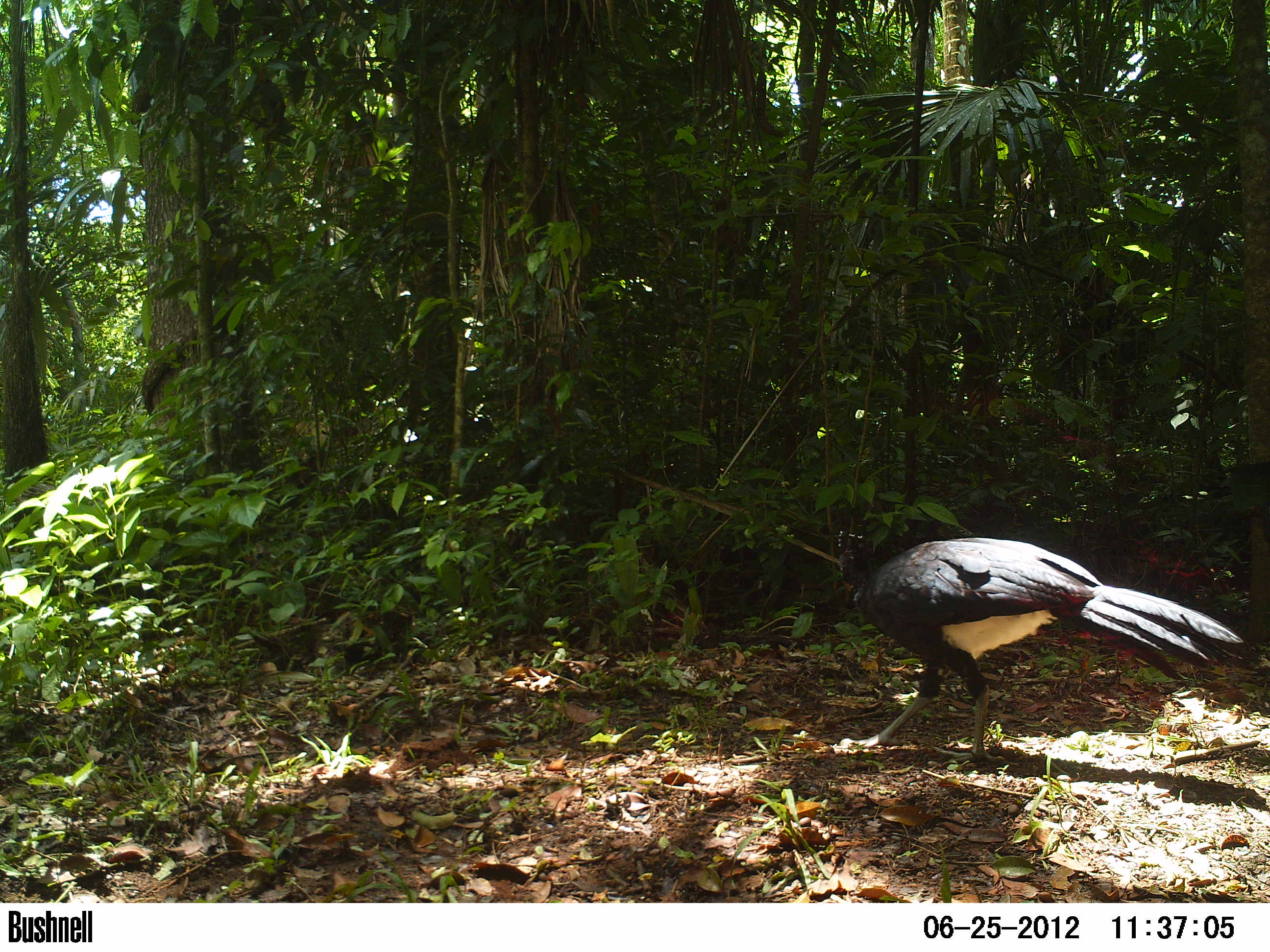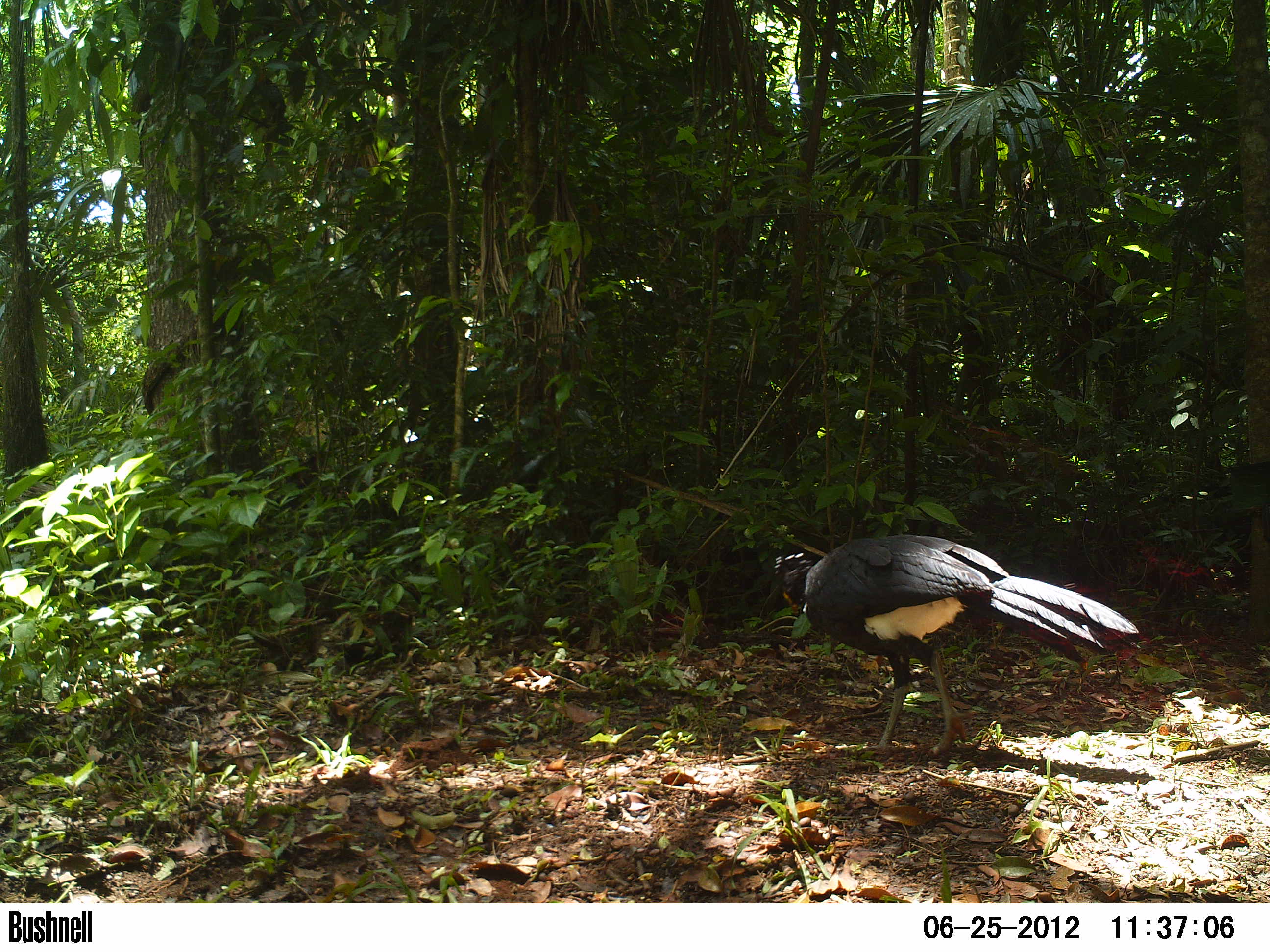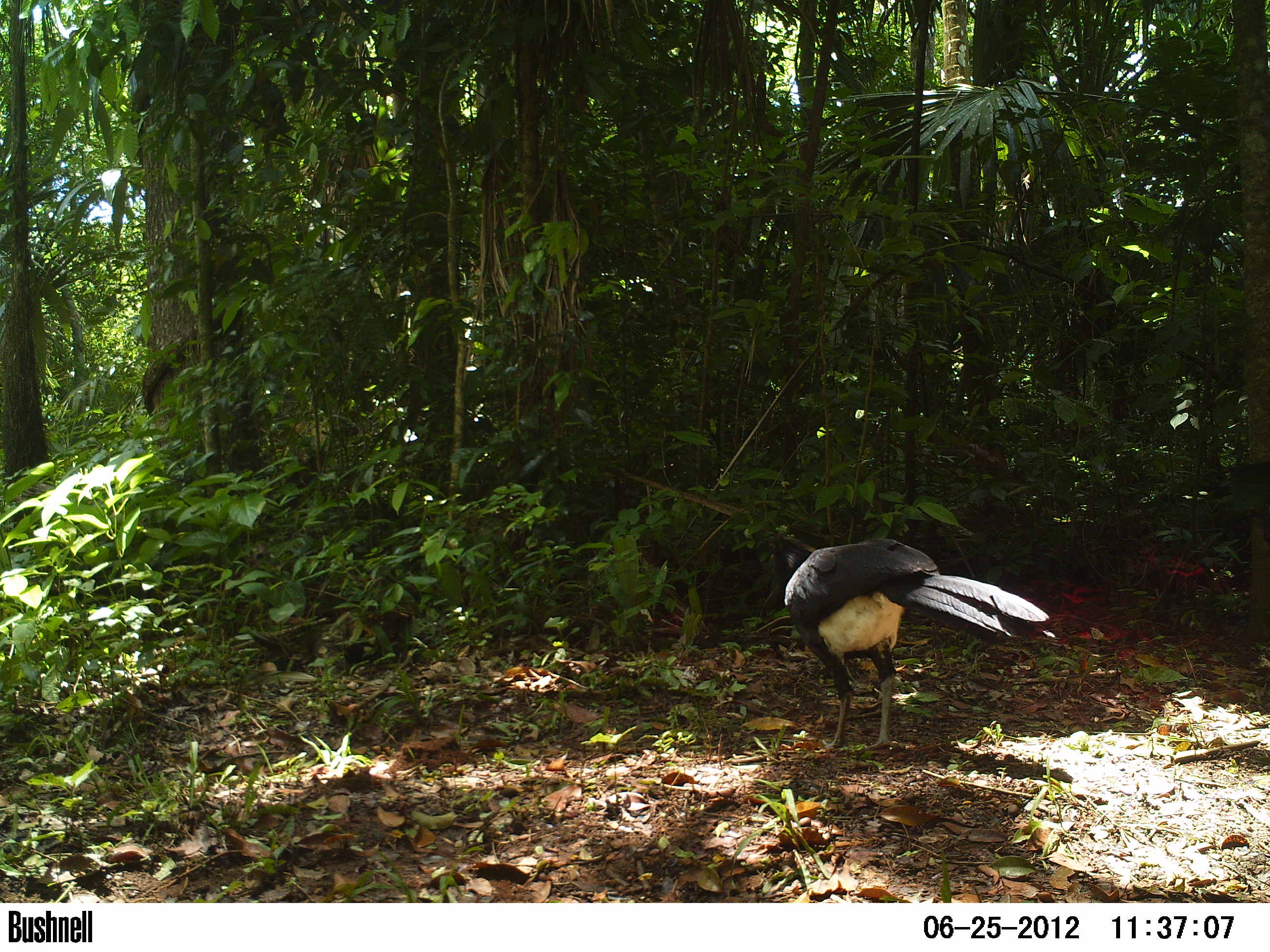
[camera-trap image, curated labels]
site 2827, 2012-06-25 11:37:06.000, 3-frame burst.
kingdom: Animalia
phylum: Chordata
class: Aves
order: Galliformes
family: Cracidae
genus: Crax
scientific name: Crax rubra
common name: great curassow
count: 1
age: adult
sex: male